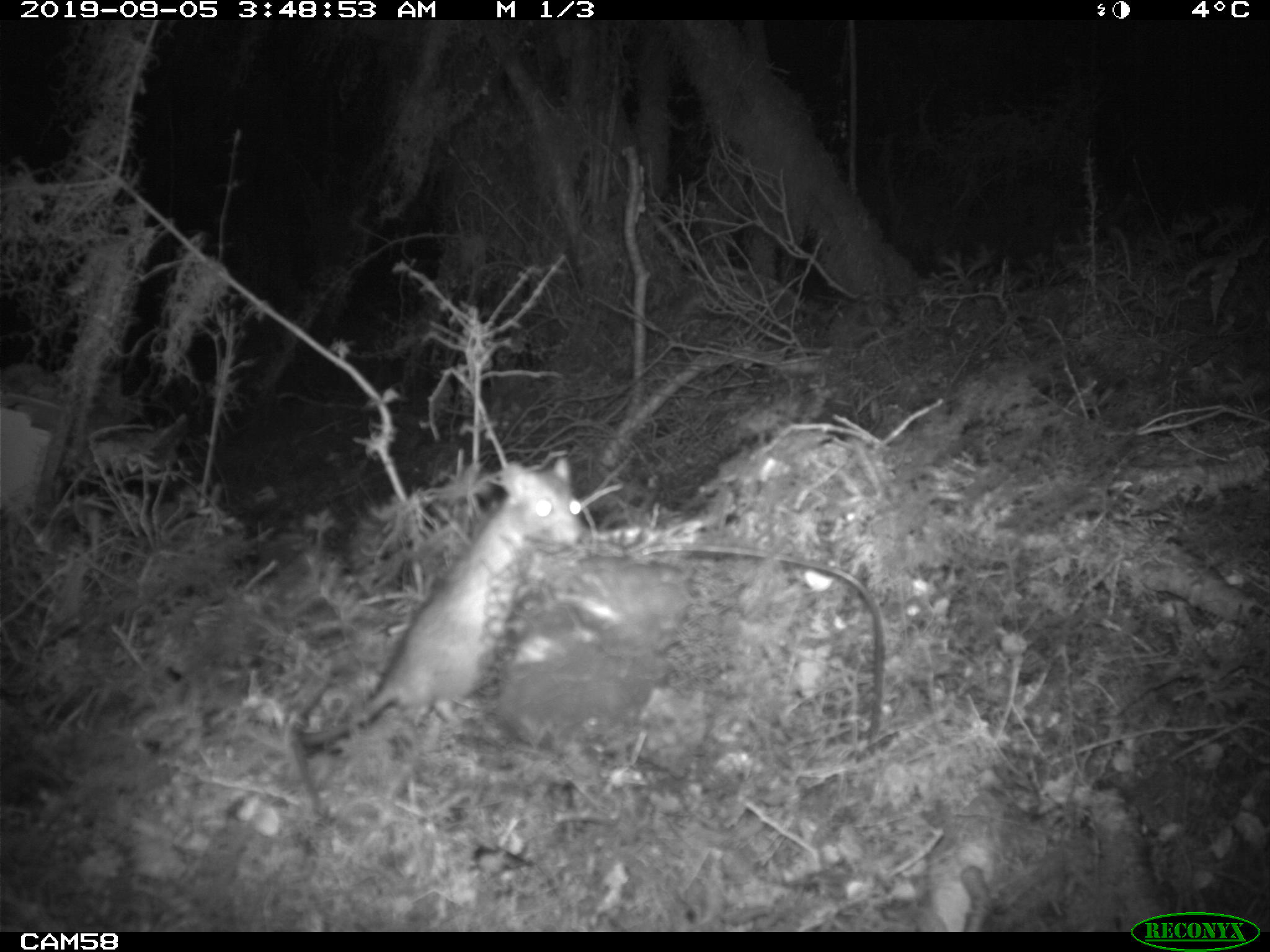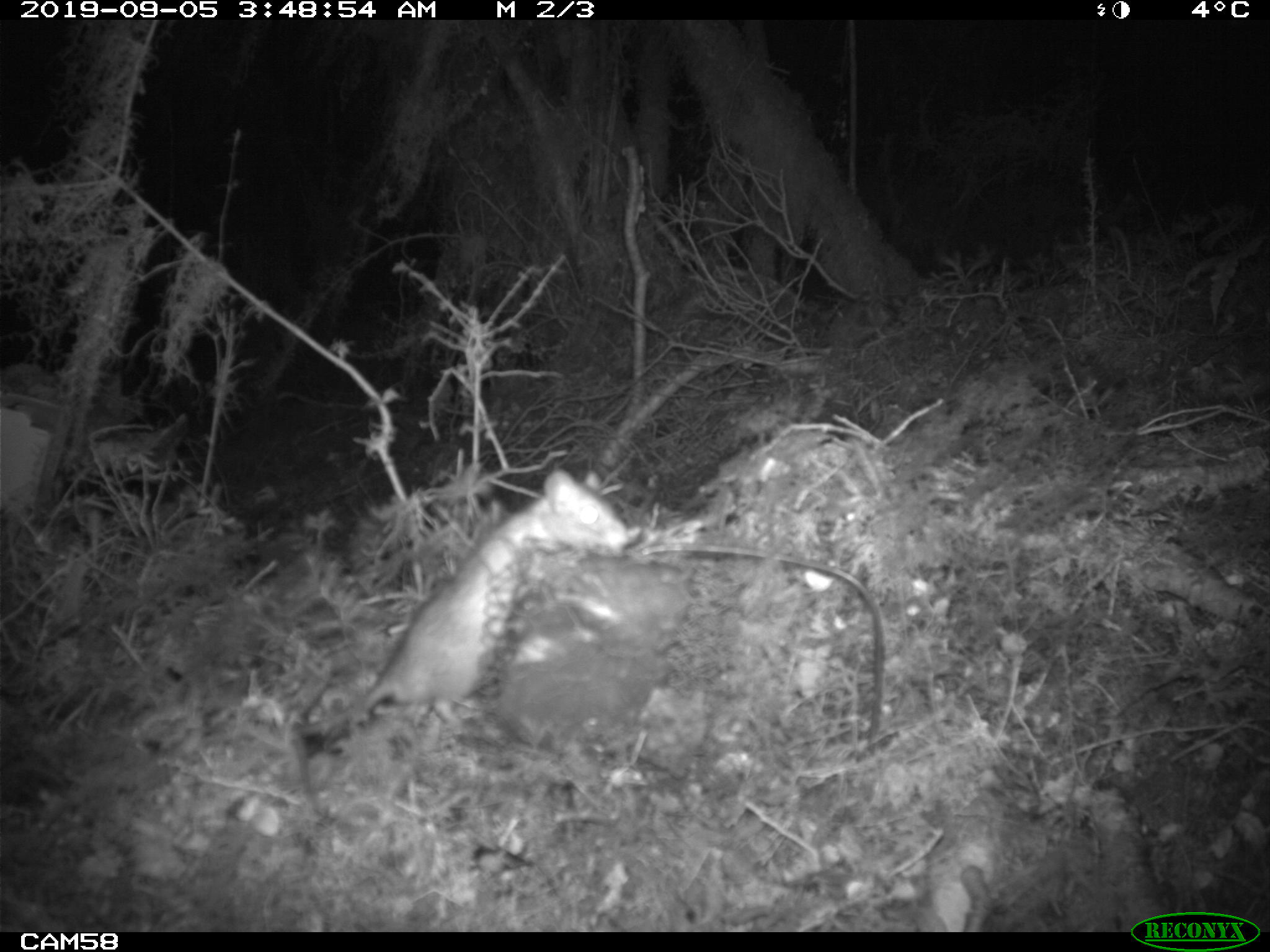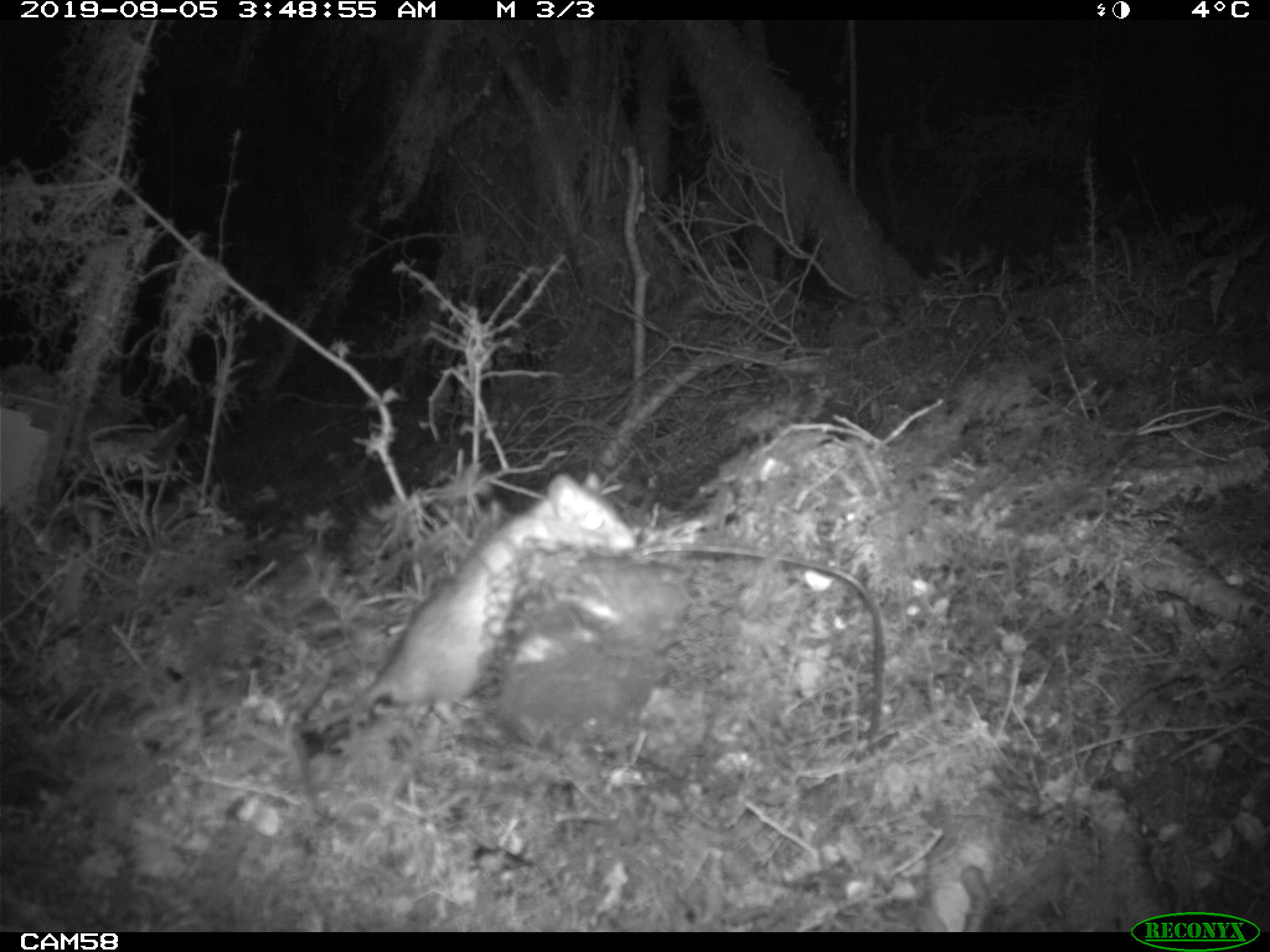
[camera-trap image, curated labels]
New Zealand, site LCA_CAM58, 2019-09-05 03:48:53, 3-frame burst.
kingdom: Animalia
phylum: Chordata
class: Mammalia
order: Rodentia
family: Muridae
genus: Rattus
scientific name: Rattus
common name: rat